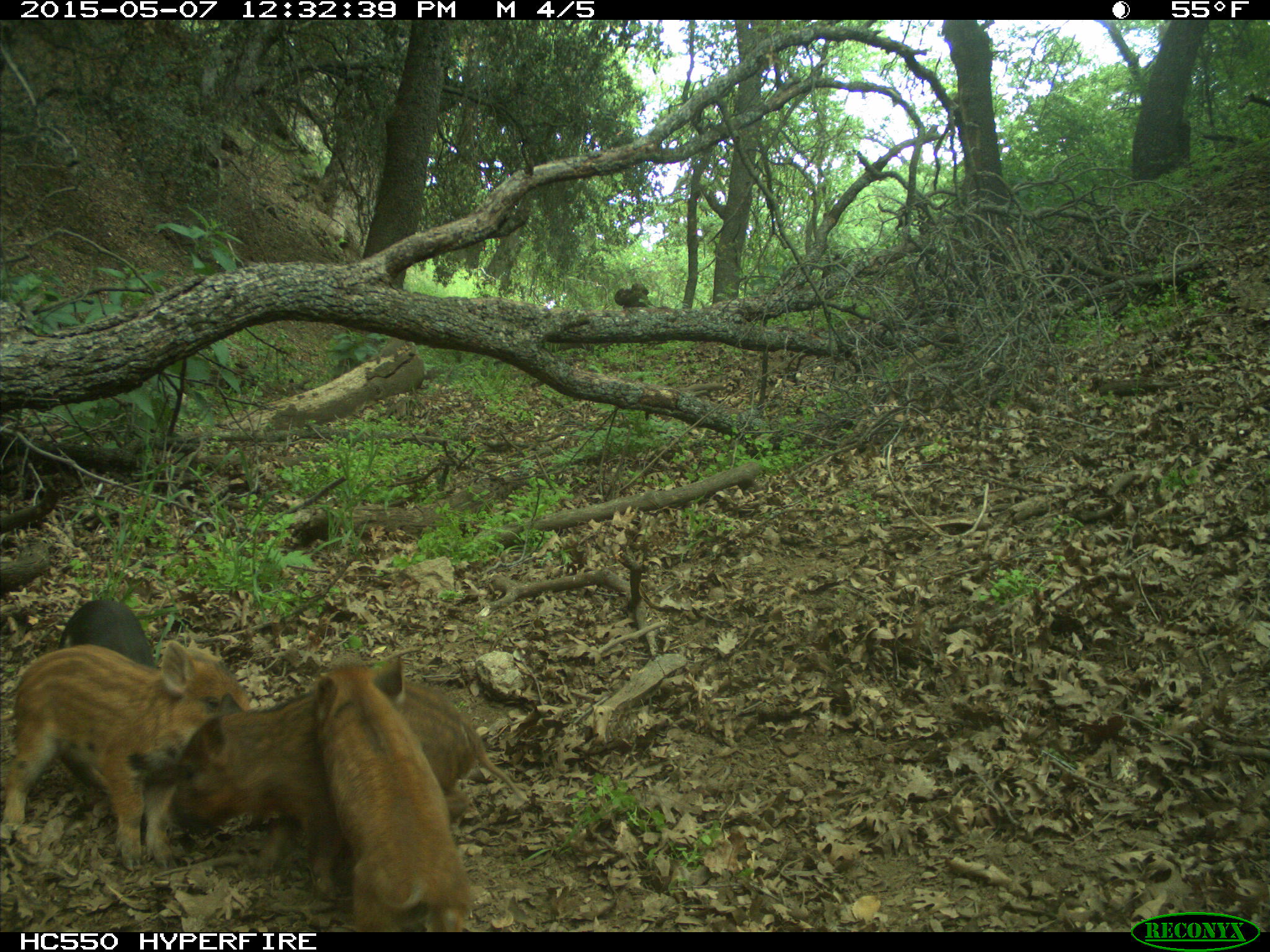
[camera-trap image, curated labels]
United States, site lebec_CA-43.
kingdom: Animalia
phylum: Chordata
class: Mammalia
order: Artiodactyla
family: Suidae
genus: Sus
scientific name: Sus scrofa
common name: wild boar